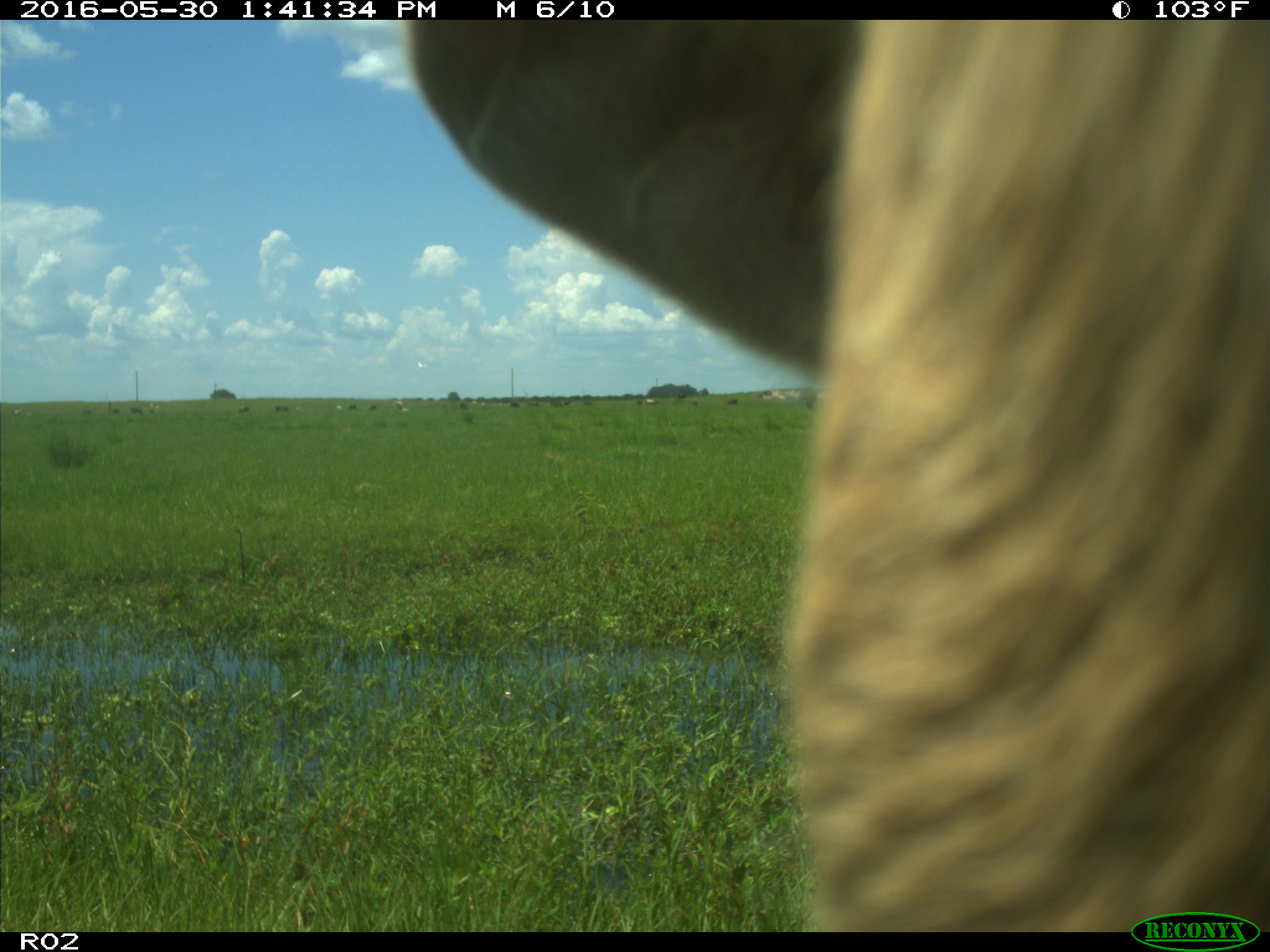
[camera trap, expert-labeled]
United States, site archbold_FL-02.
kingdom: Animalia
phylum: Chordata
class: Mammalia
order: Artiodactyla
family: Bovidae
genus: Bos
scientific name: Bos taurus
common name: domestic cow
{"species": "Bos taurus (domestic cow)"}